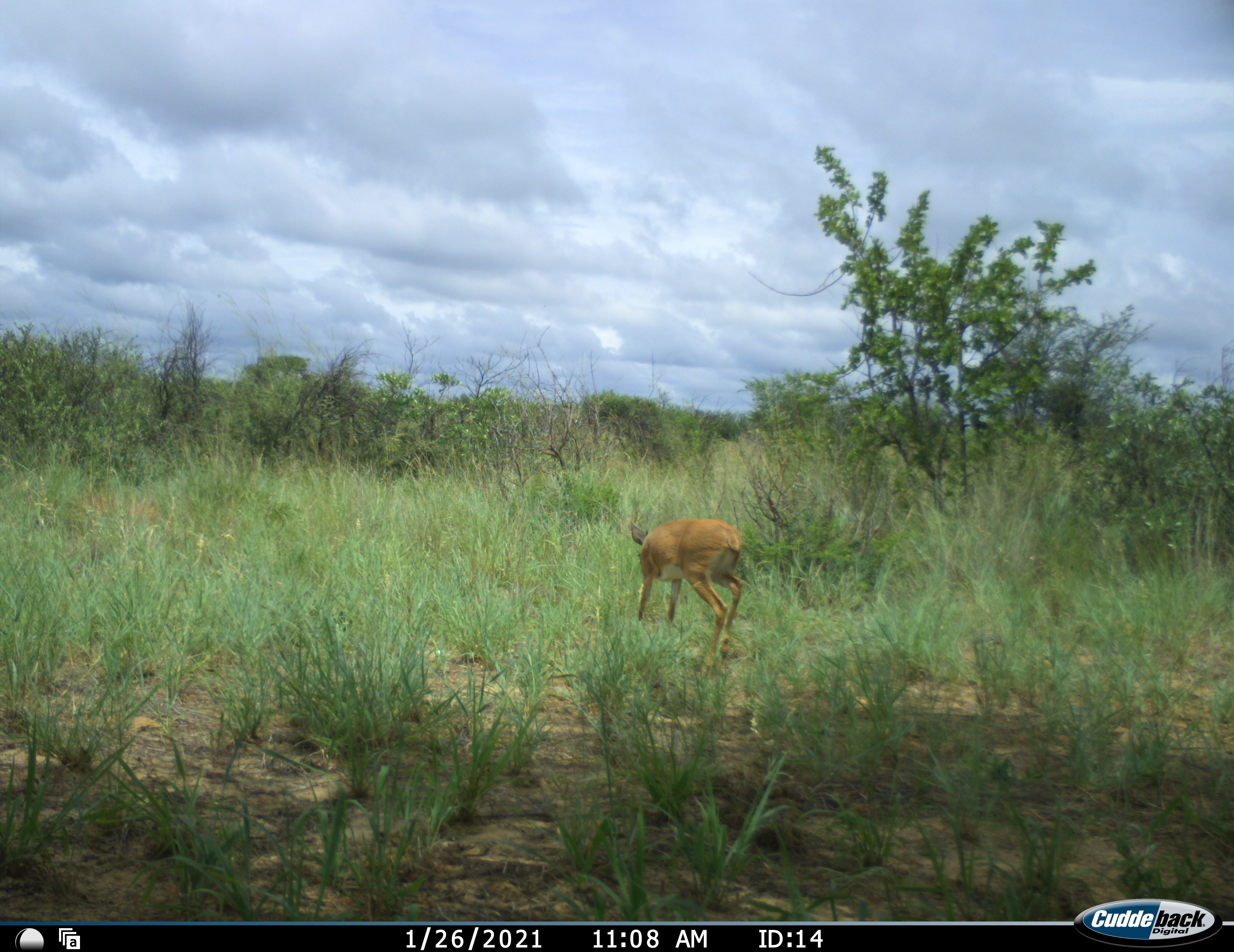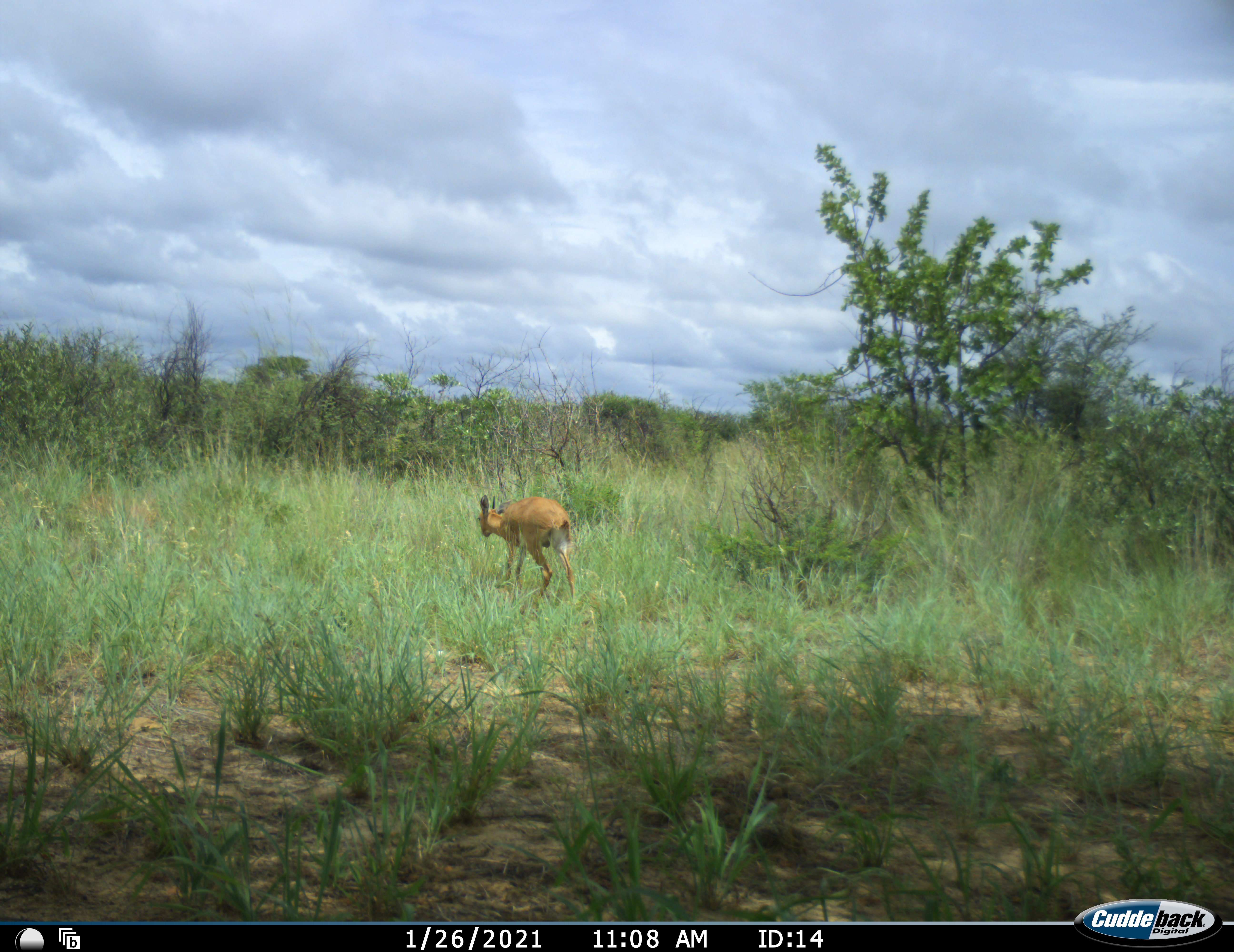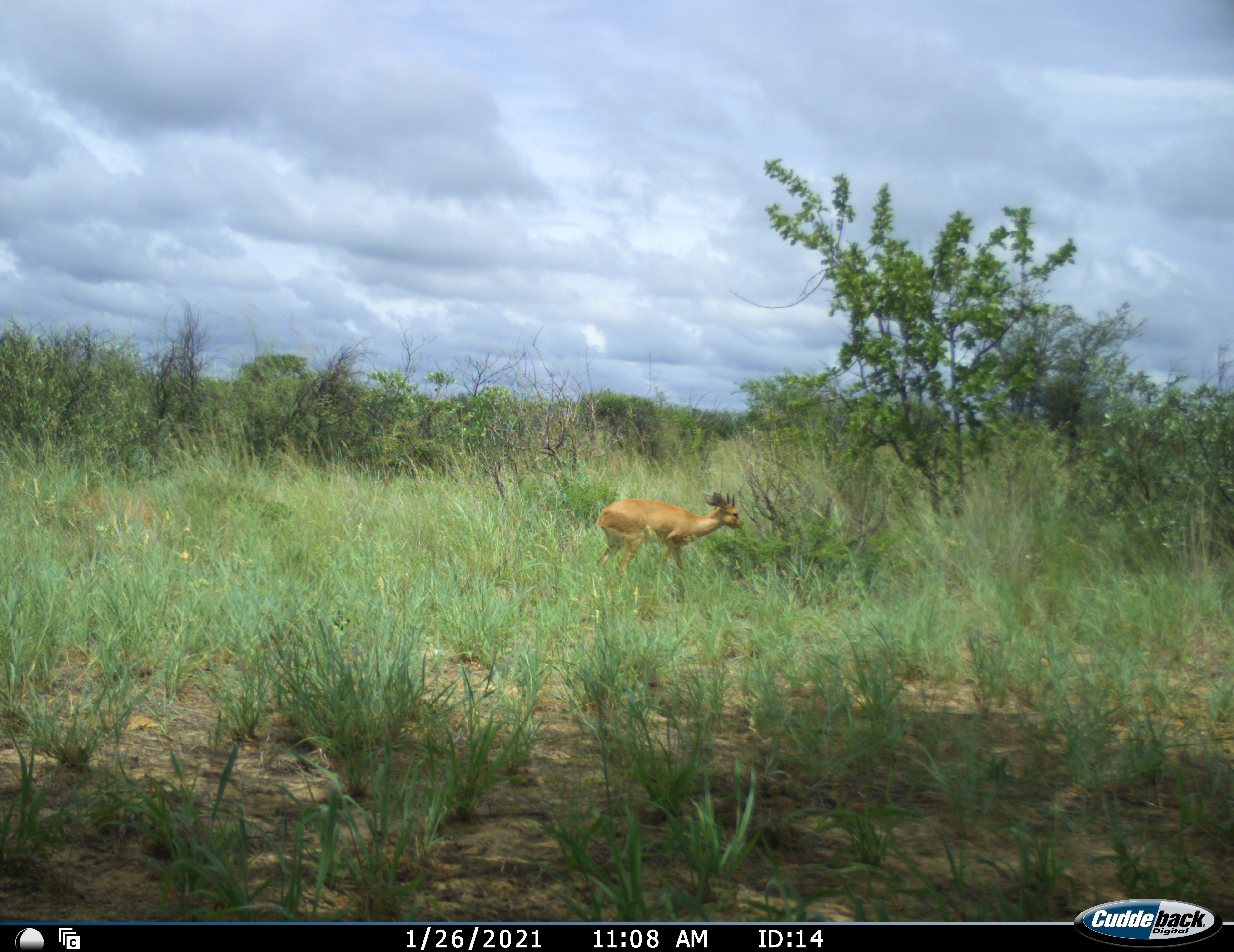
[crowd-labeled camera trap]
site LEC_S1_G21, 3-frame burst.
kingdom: Animalia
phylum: Chordata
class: Mammalia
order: Artiodactyla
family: Bovidae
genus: Raphicerus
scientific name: Raphicerus campestris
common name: steenbok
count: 1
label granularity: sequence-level